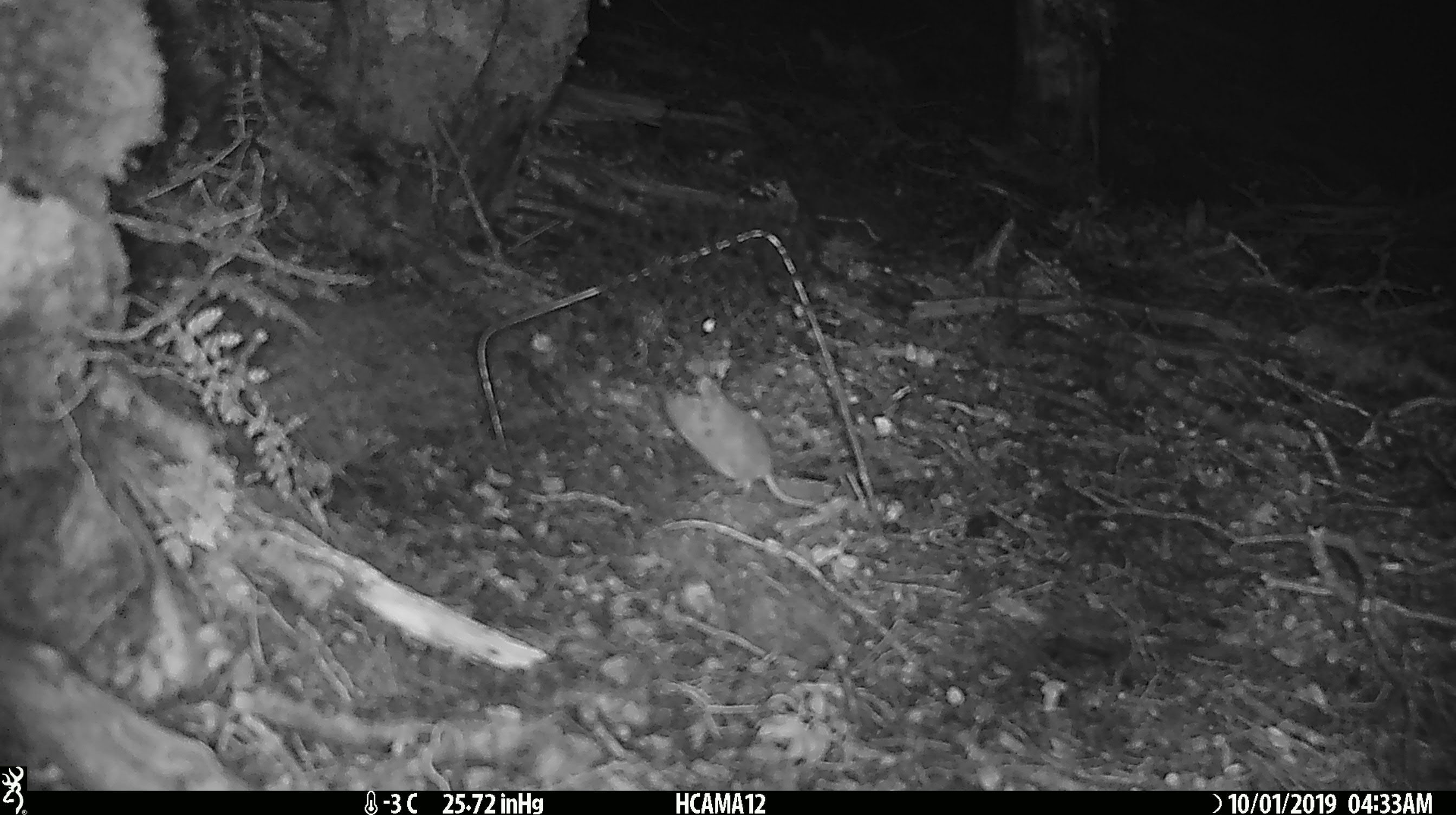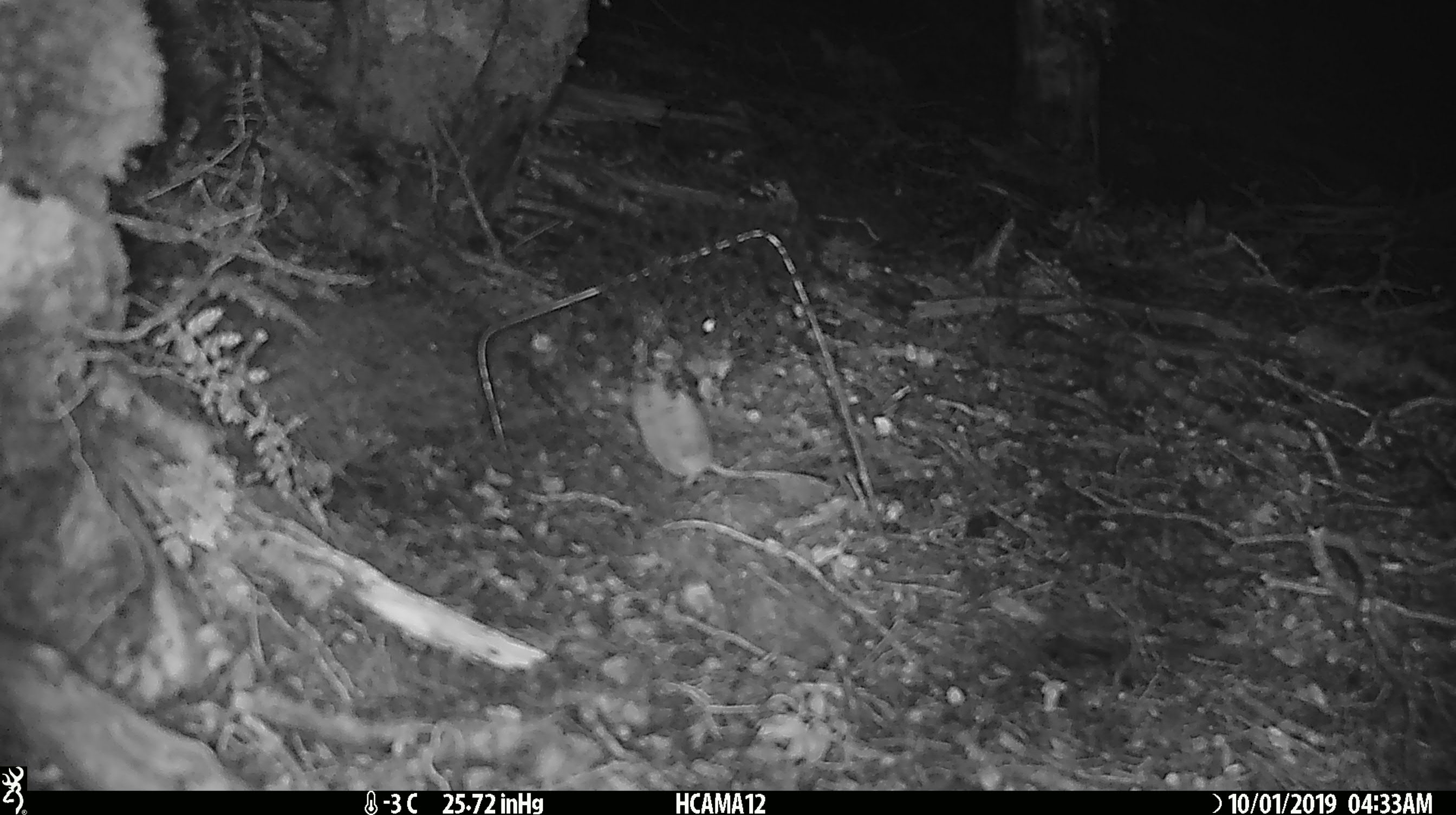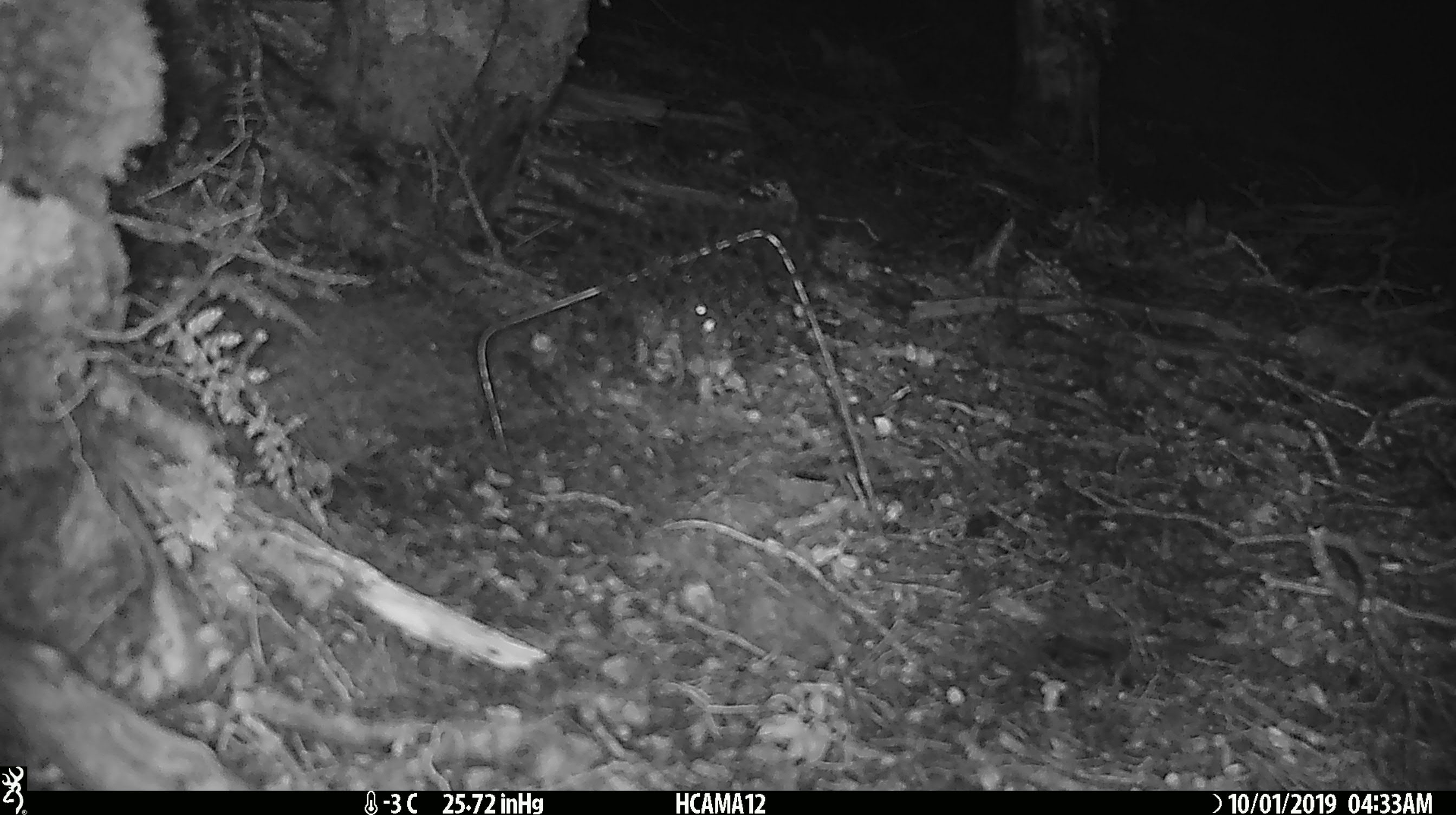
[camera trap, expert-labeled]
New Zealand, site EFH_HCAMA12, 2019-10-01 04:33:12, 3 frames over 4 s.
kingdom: Animalia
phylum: Chordata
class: Mammalia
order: Rodentia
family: Muridae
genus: Mus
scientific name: Mus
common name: mouse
Mouse (Mus).